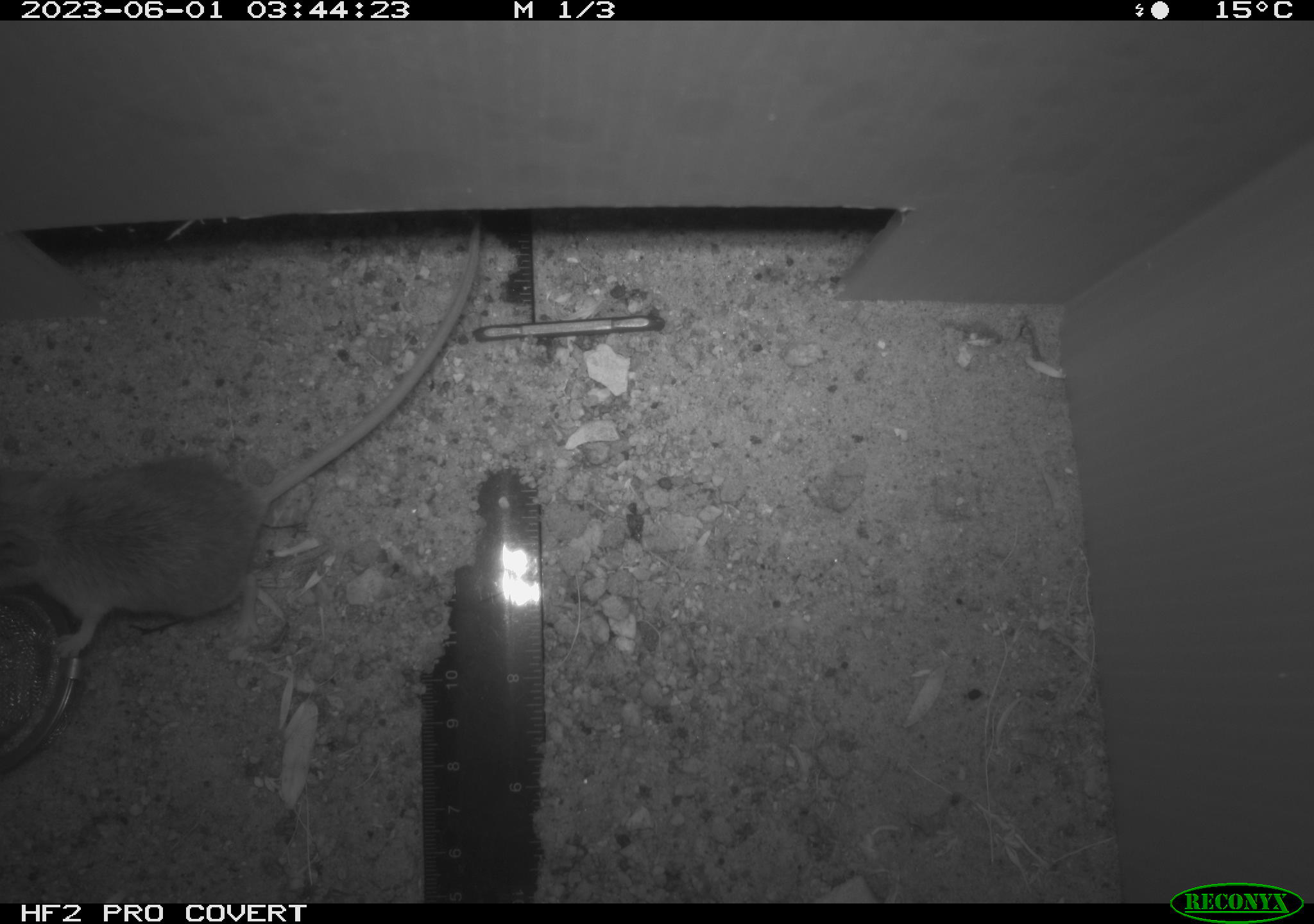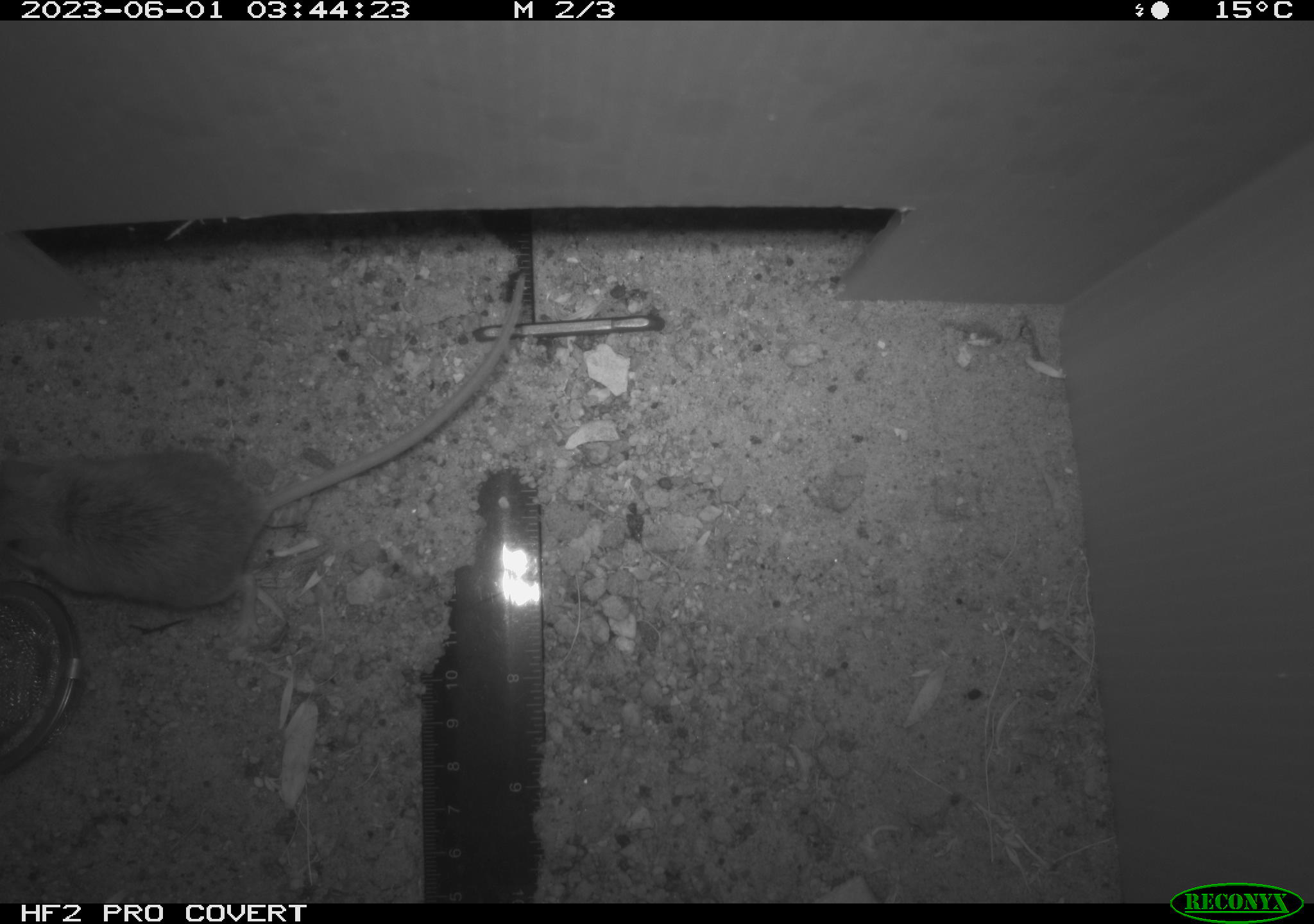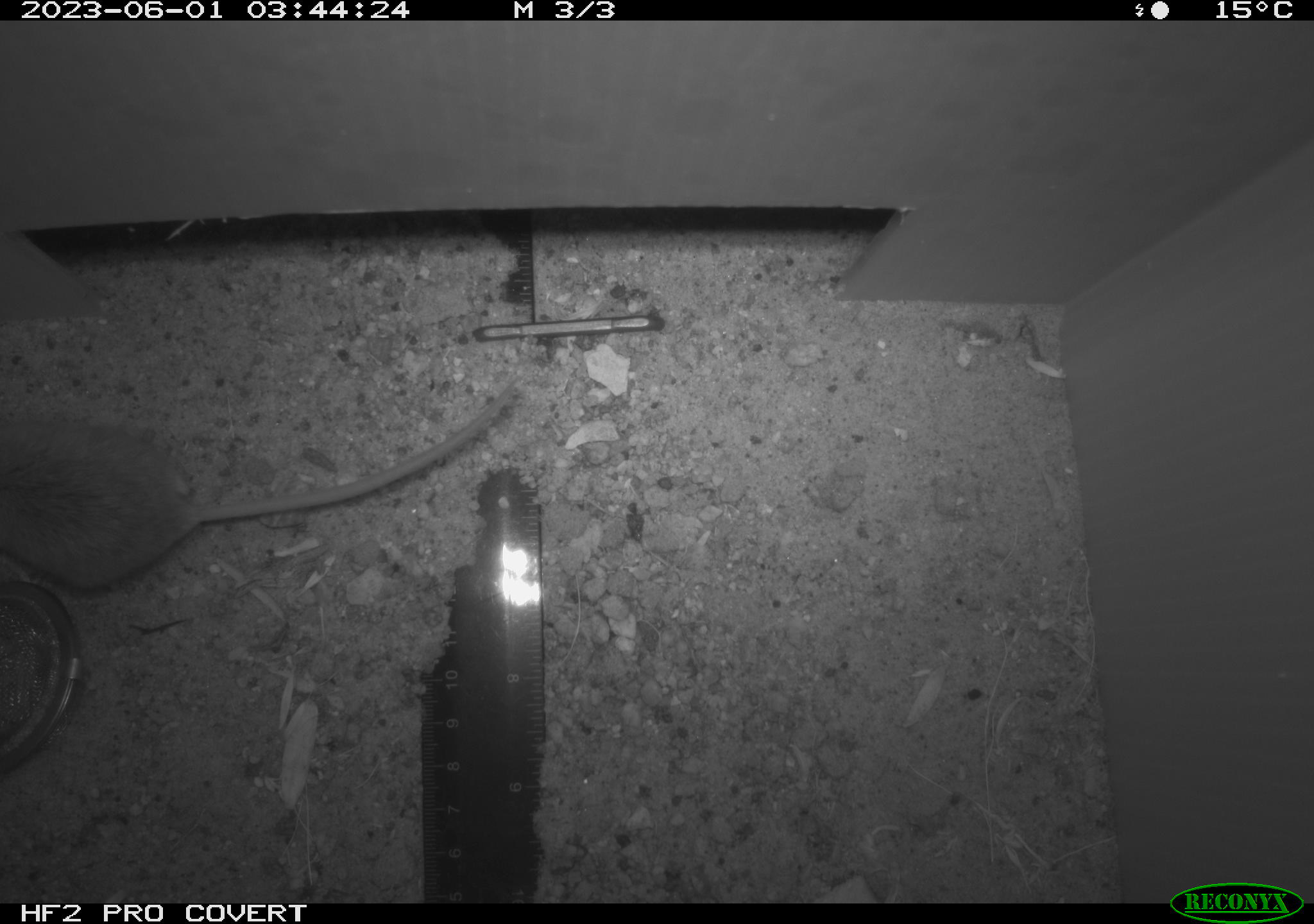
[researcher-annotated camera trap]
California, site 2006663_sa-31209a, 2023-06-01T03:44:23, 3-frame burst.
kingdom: Animalia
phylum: Chordata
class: Mammalia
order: Rodentia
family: Cricetidae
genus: Peromyscus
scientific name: Peromyscus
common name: deer mice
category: peromyscus species